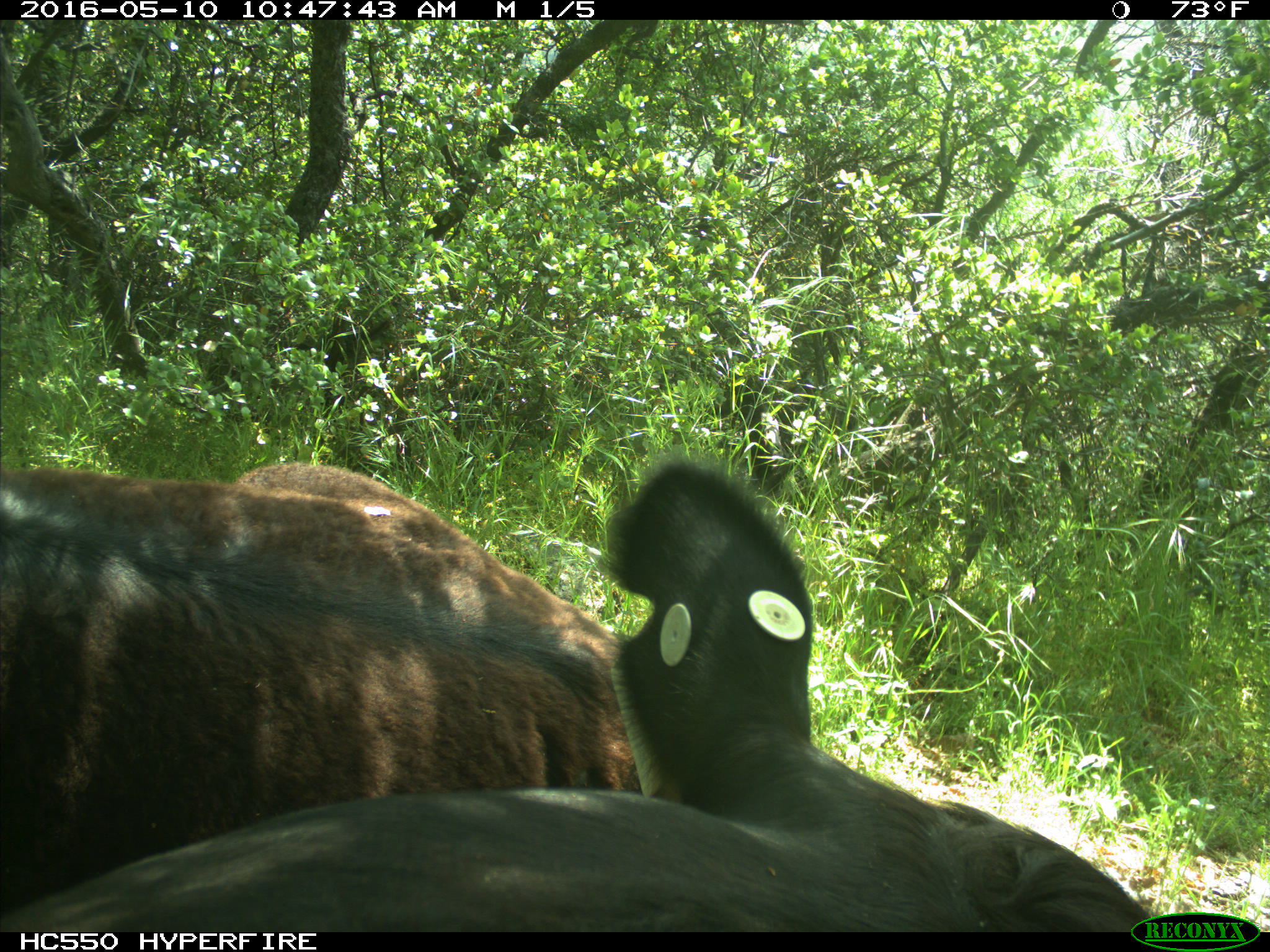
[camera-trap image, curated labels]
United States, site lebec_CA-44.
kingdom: Animalia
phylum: Chordata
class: Mammalia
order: Artiodactyla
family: Bovidae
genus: Bos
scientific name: Bos taurus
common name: domestic cow